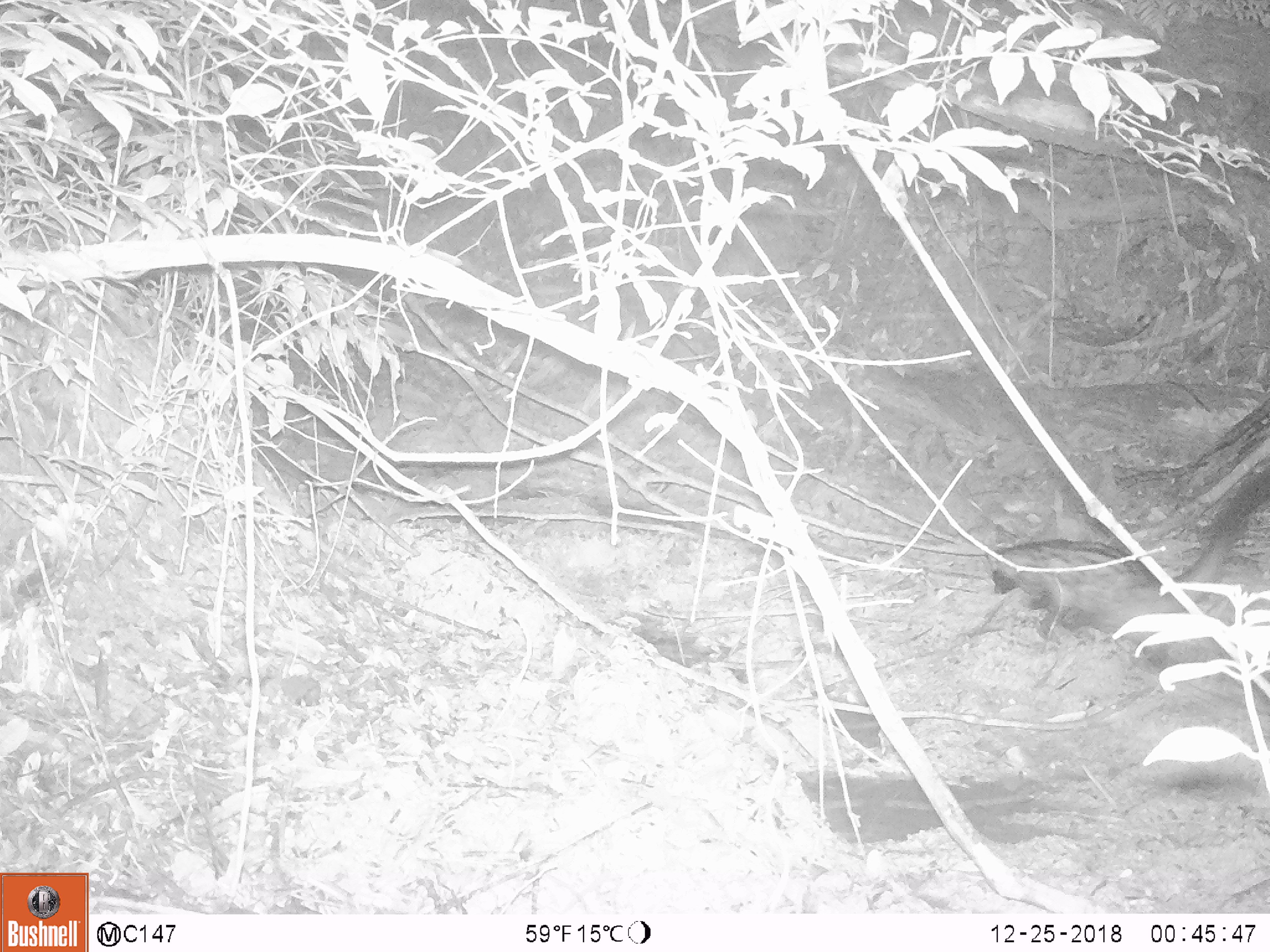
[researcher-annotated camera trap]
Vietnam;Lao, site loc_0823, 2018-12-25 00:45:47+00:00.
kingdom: Animalia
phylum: Chordata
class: Mammalia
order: Carnivora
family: Viverridae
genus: Paradoxurus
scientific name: Paradoxurus hermaphroditus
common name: common palm civet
Common palm civet (Paradoxurus hermaphroditus). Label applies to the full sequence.